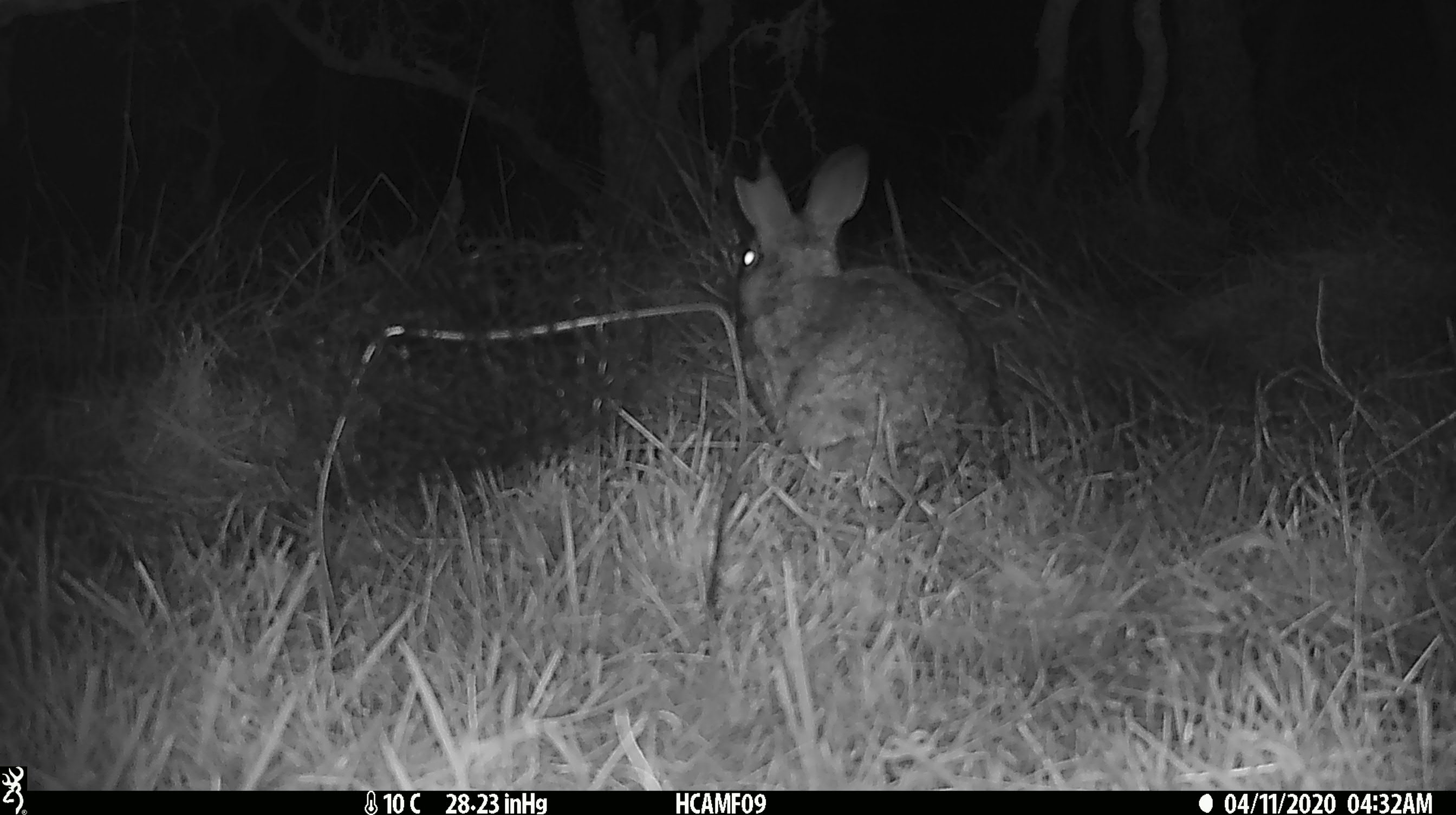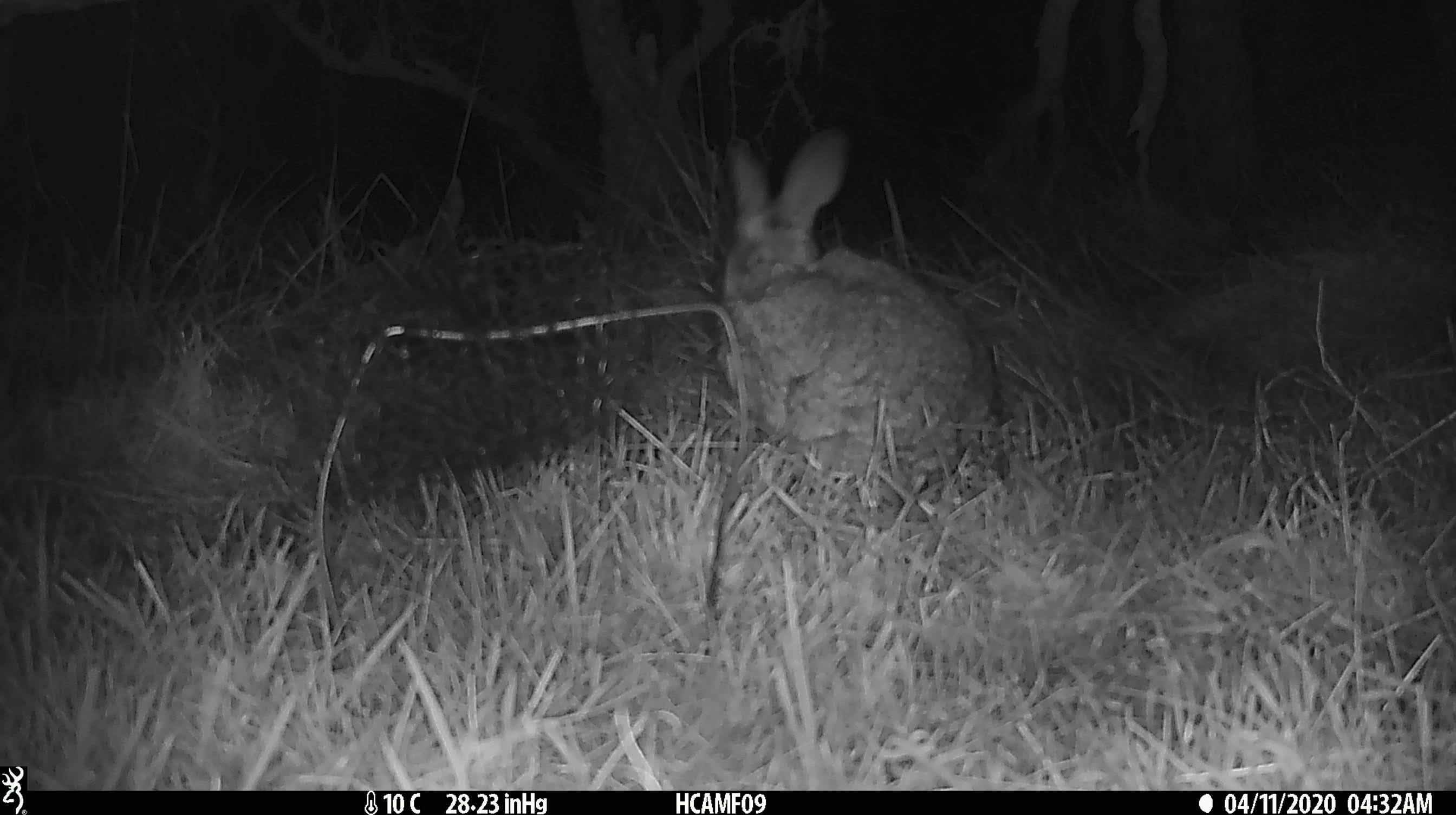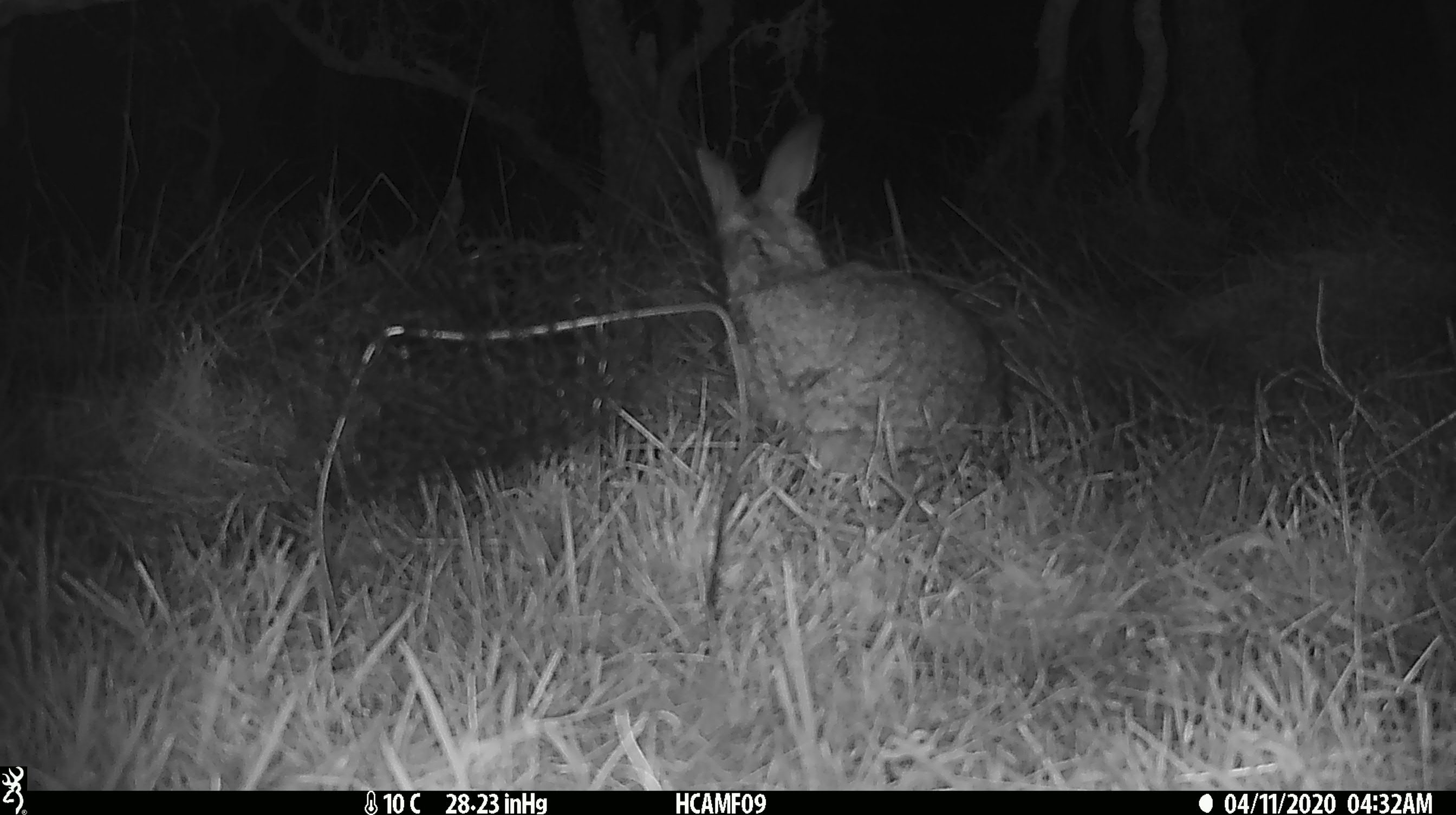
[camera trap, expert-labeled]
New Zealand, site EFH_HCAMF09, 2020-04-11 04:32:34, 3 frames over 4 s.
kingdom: Animalia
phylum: Chordata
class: Mammalia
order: Lagomorpha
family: Leporidae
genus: Oryctolagus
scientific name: Oryctolagus cuniculus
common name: european rabbit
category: rabbit